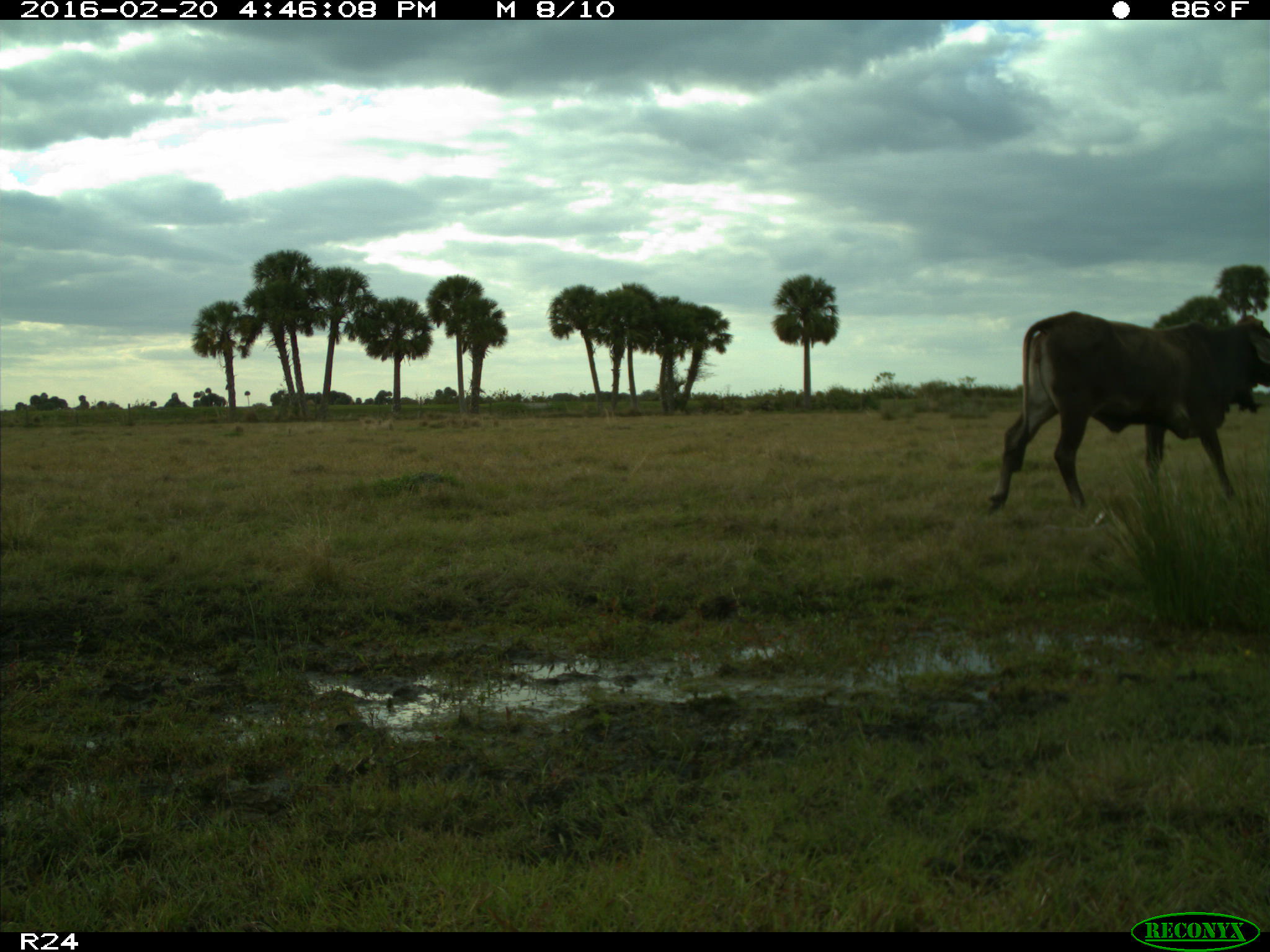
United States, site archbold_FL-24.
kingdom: Animalia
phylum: Chordata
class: Mammalia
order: Artiodactyla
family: Bovidae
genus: Bos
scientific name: Bos taurus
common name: domestic cow